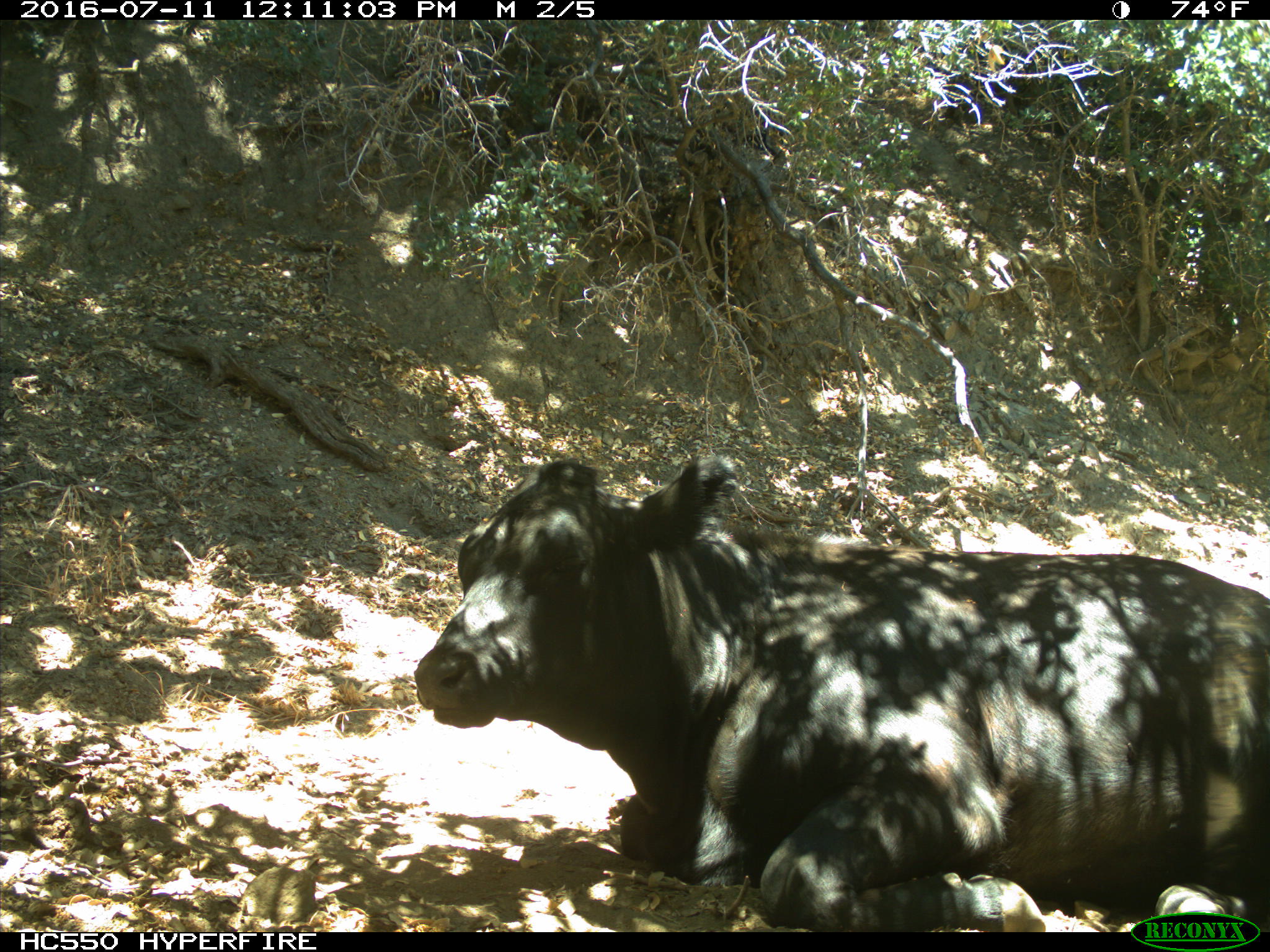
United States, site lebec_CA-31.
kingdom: Animalia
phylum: Chordata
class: Mammalia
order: Artiodactyla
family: Bovidae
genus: Bos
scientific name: Bos taurus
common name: domestic cow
Bos taurus (domestic cow).